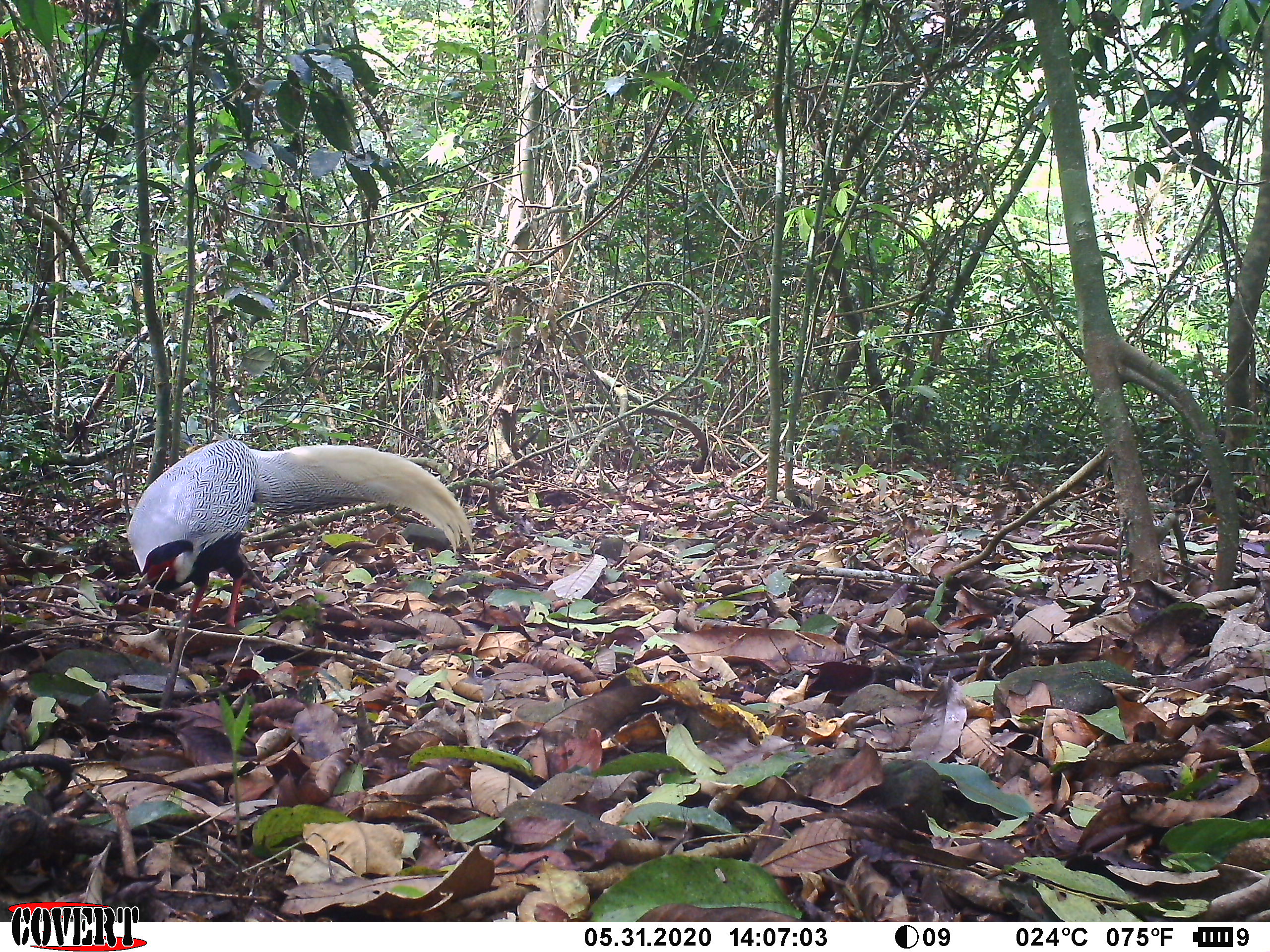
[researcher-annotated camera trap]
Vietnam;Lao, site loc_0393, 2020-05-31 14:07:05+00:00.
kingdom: Animalia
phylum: Chordata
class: Aves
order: Galliformes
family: Phasianidae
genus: Lophura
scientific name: Lophura nycthemera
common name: silver pheasant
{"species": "silver pheasant (Lophura nycthemera)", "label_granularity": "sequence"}